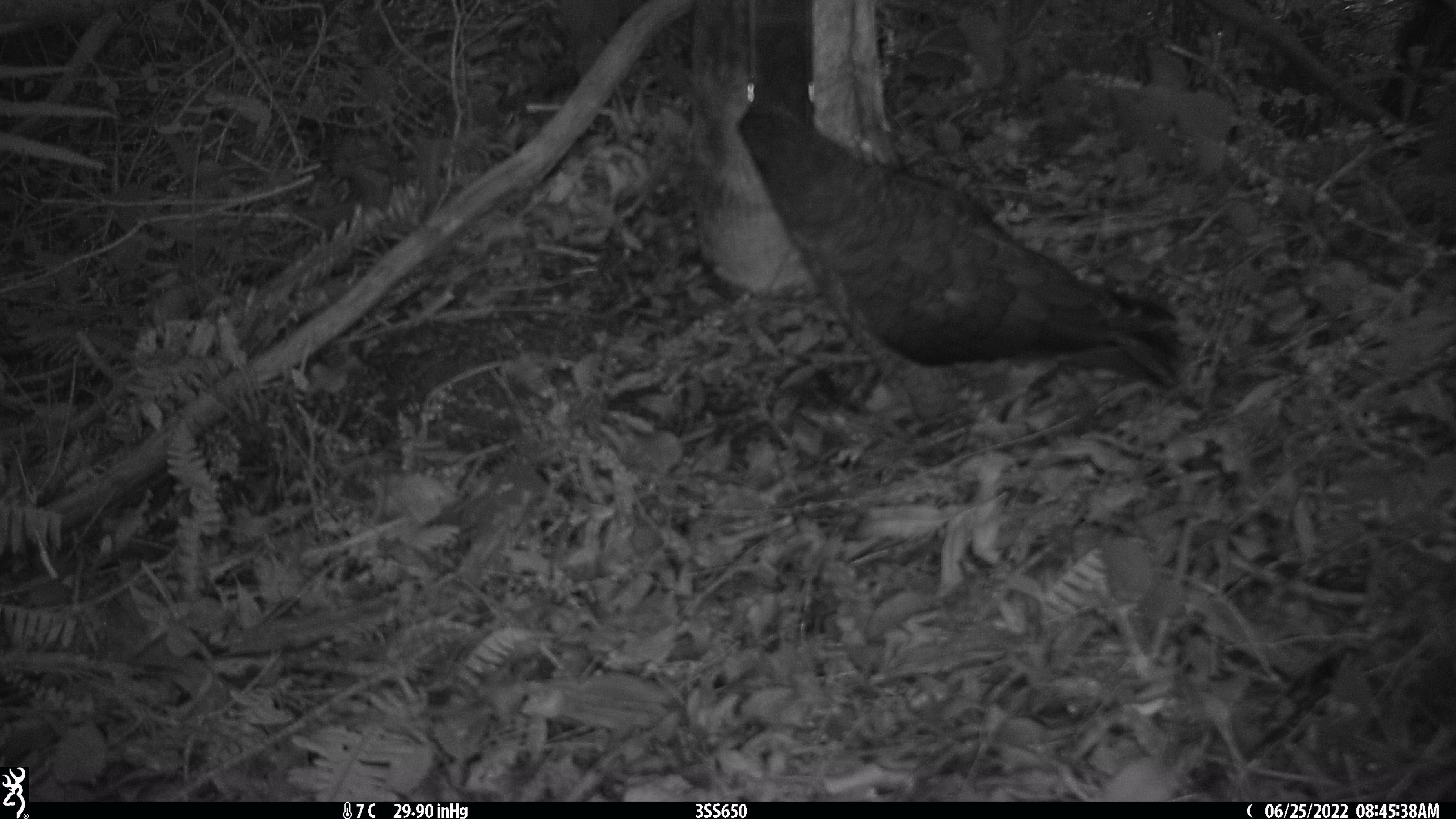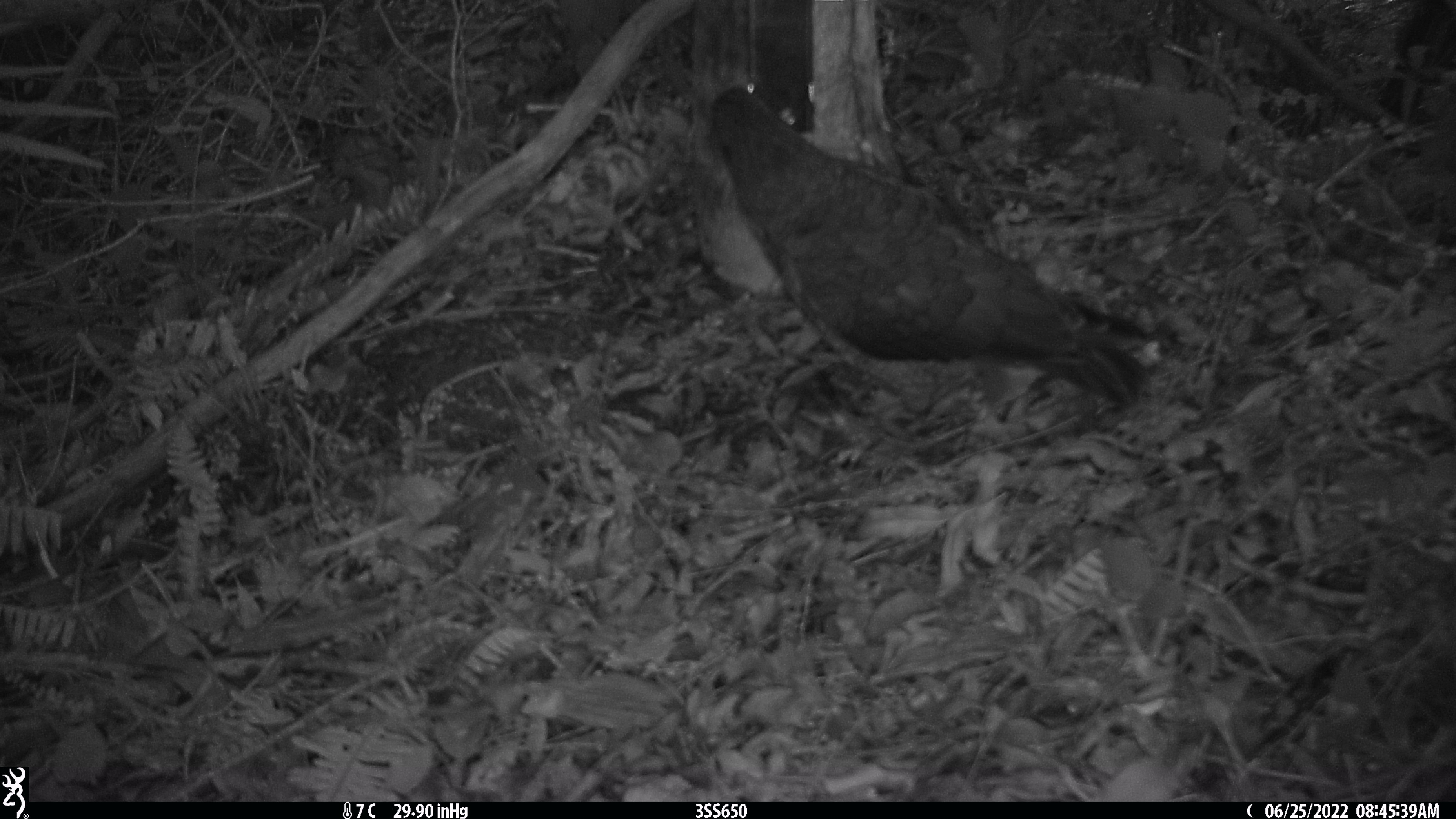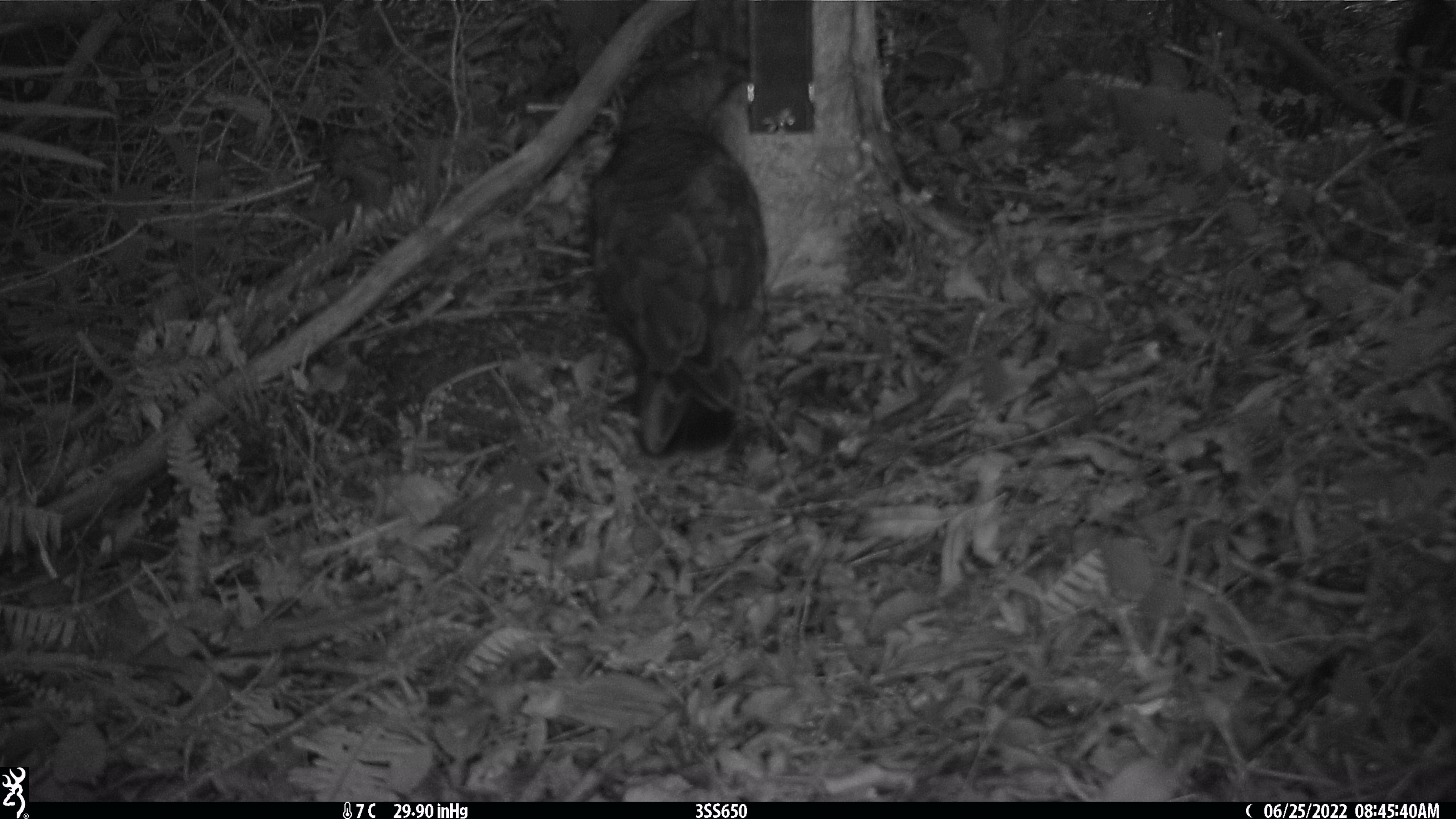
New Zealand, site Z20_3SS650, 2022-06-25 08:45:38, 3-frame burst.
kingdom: Animalia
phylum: Chordata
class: Aves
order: Psittaciformes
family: Strigopidae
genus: Nestor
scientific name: Nestor notabilis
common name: kea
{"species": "kea (Nestor notabilis)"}